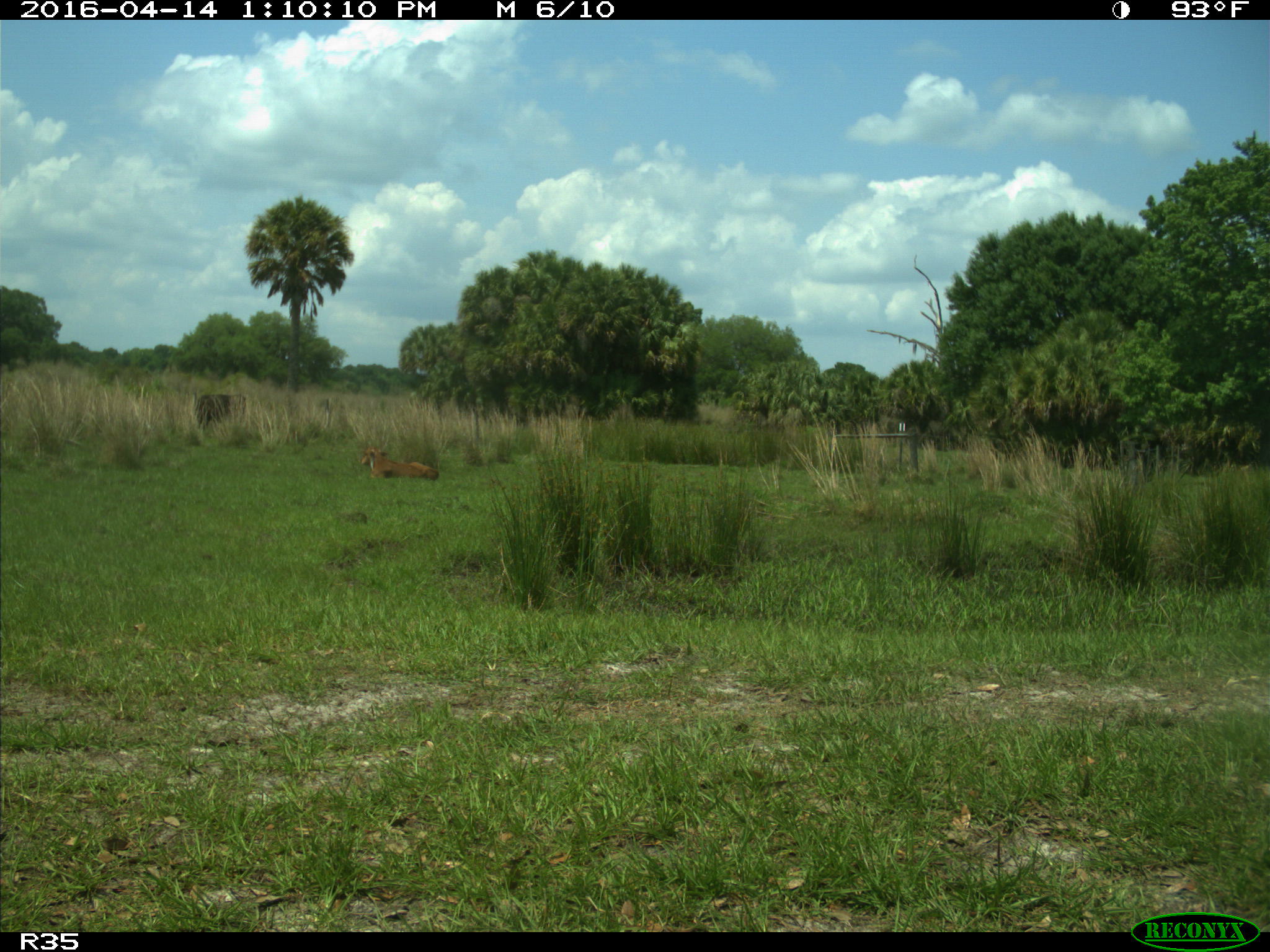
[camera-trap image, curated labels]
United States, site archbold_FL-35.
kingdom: Animalia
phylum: Chordata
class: Mammalia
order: Artiodactyla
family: Bovidae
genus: Bos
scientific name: Bos taurus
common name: domestic cow